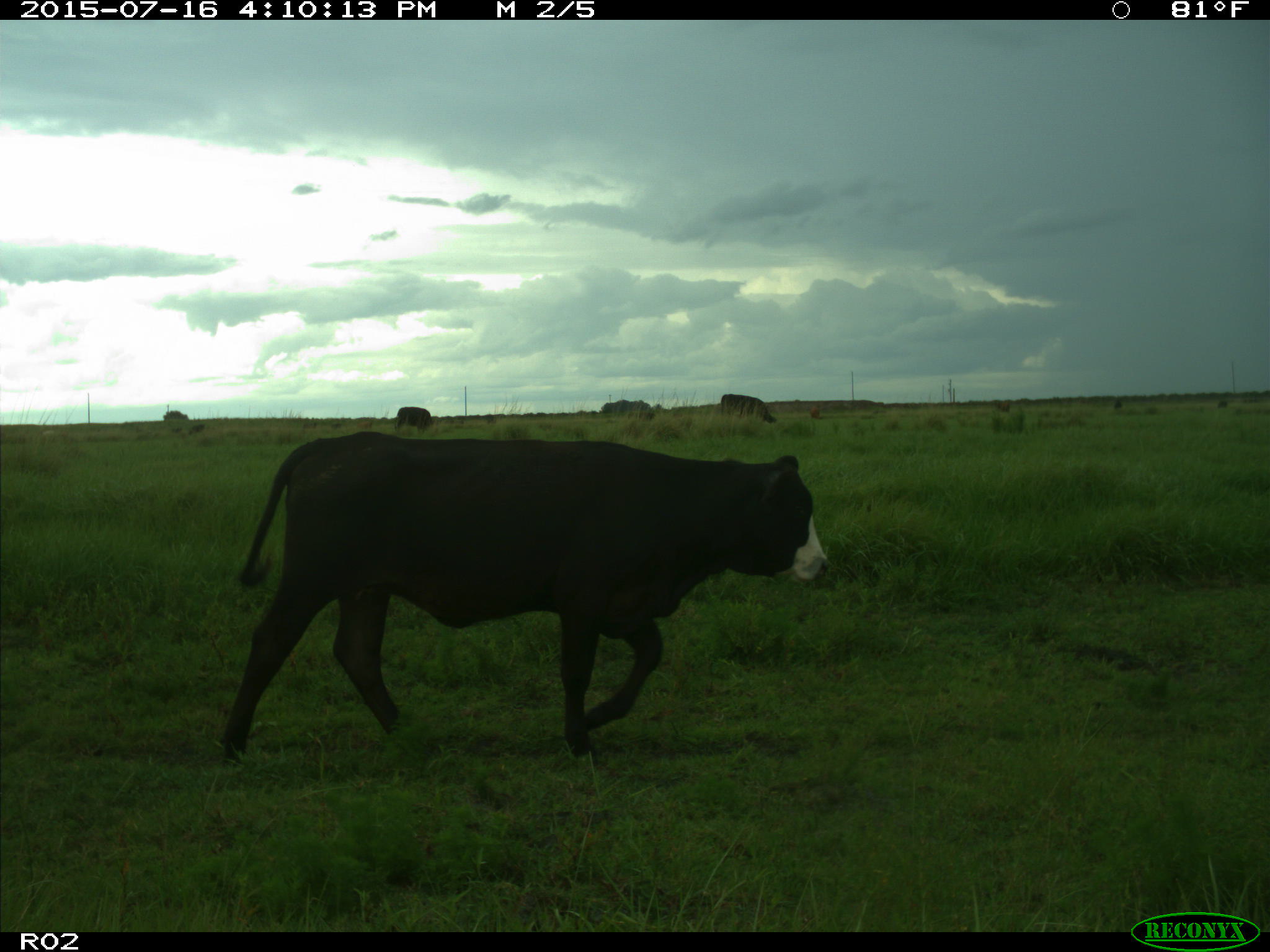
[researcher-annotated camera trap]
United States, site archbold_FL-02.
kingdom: Animalia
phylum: Chordata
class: Mammalia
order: Artiodactyla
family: Bovidae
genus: Bos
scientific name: Bos taurus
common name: domestic cow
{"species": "Bos taurus (domestic cow)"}